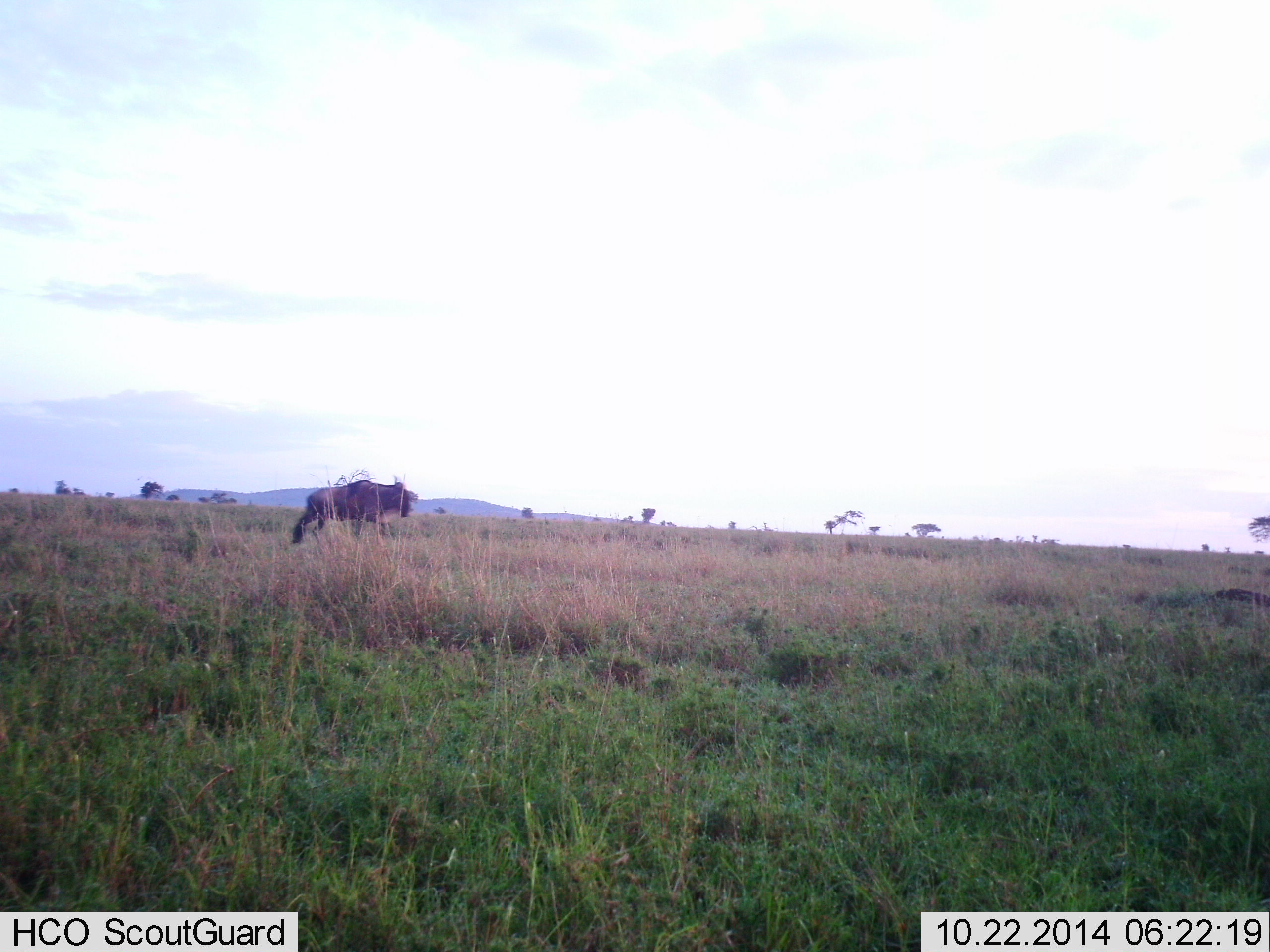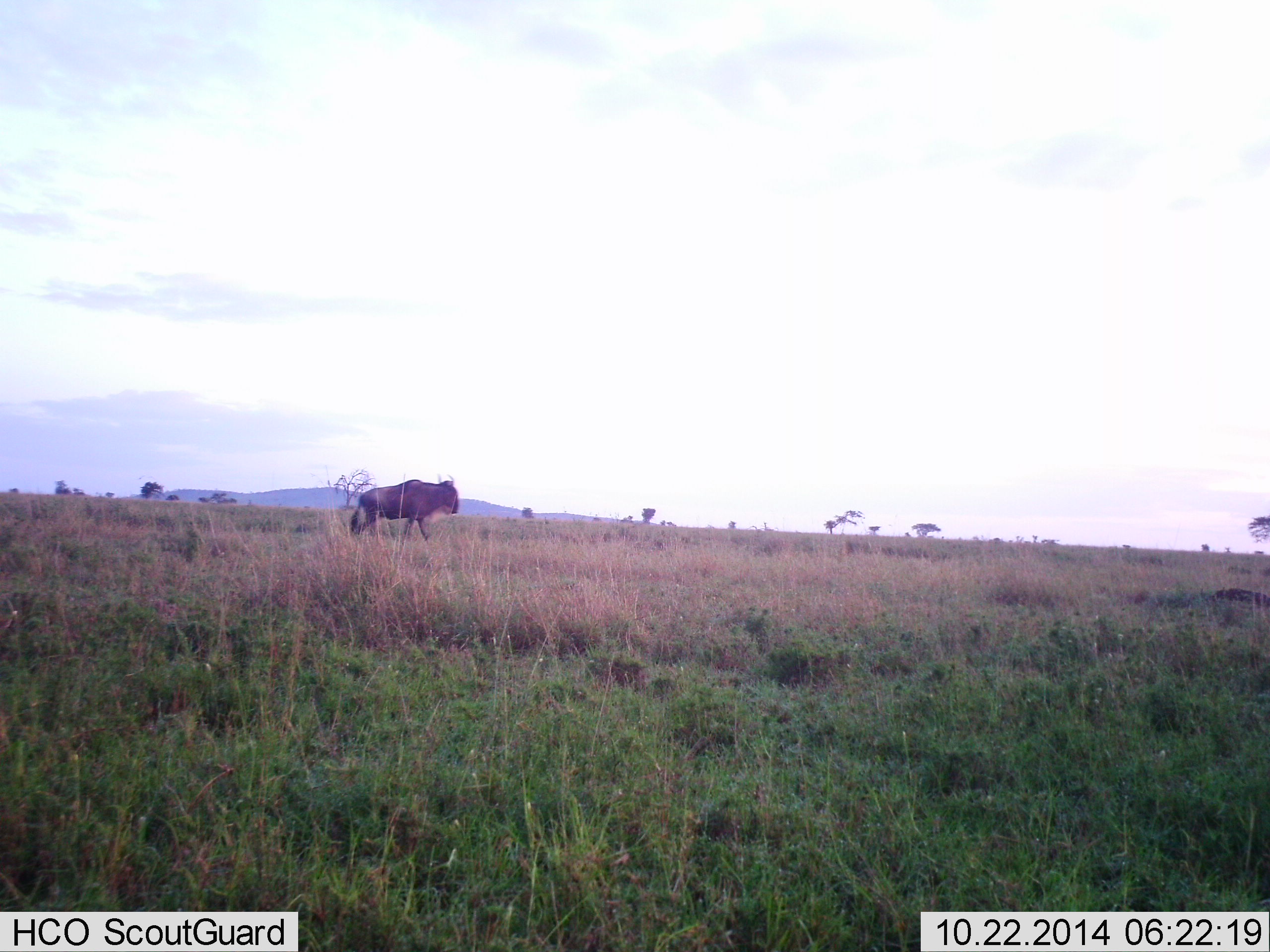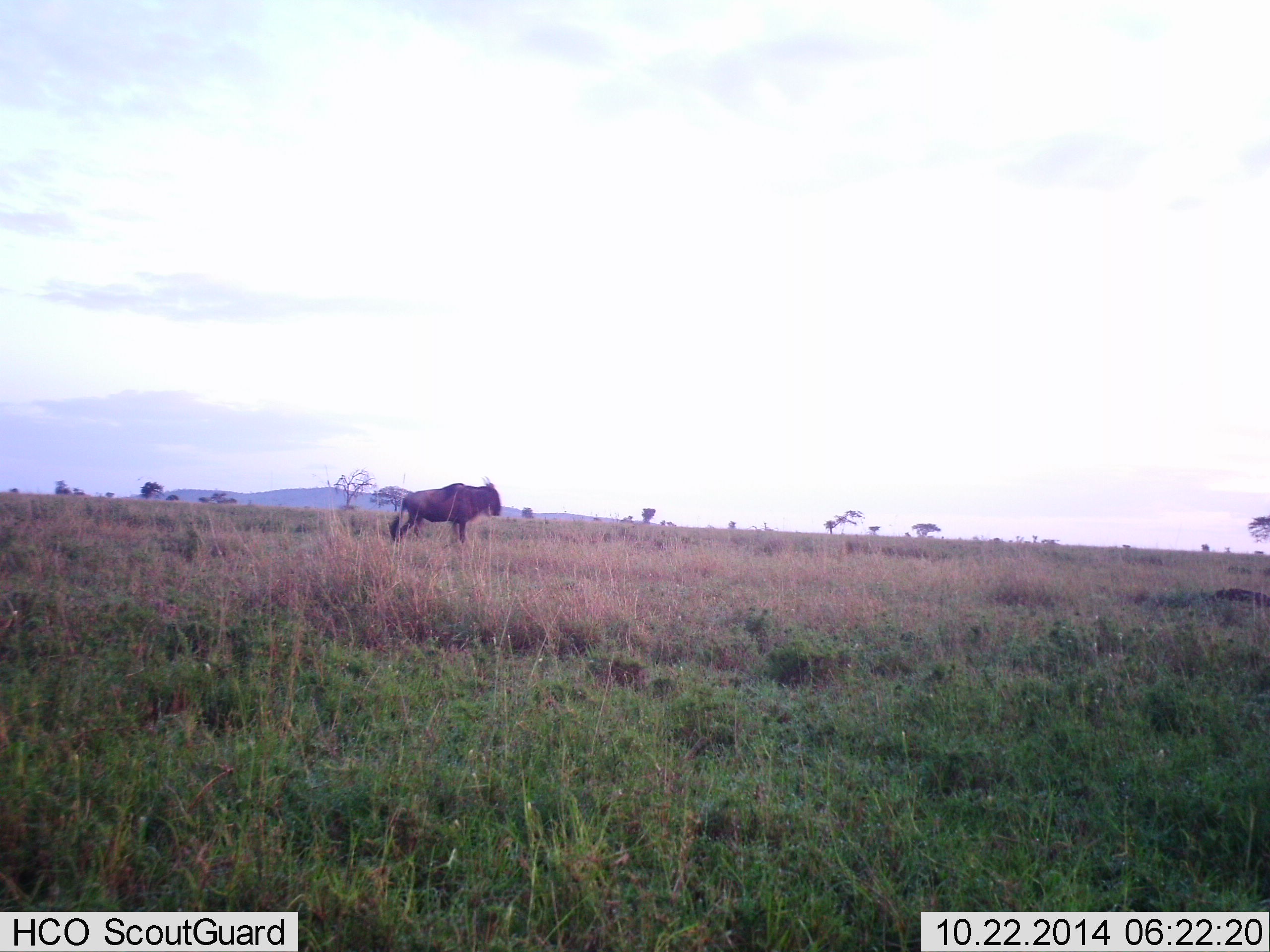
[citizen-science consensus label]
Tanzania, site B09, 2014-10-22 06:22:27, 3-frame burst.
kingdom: Animalia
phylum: Chordata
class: Mammalia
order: Artiodactyla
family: Bovidae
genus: Connochaetes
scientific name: Connochaetes taurinus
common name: blue wildebeest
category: wildebeest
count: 1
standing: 10%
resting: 0%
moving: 100%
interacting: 0%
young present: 0%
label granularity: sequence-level